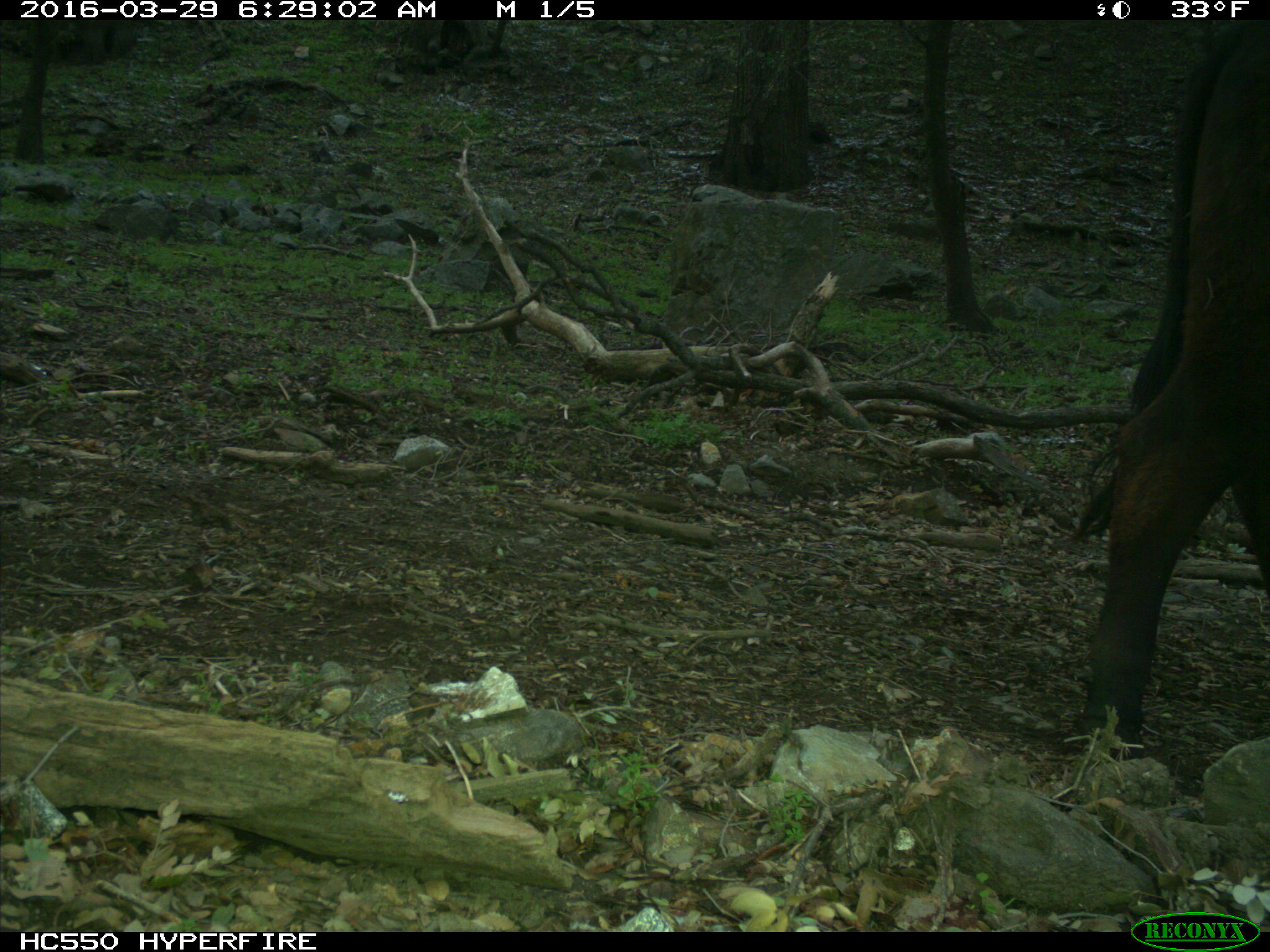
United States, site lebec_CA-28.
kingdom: Animalia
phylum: Chordata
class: Mammalia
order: Artiodactyla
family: Bovidae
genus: Bos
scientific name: Bos taurus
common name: domestic cow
Bos taurus (domestic cow).